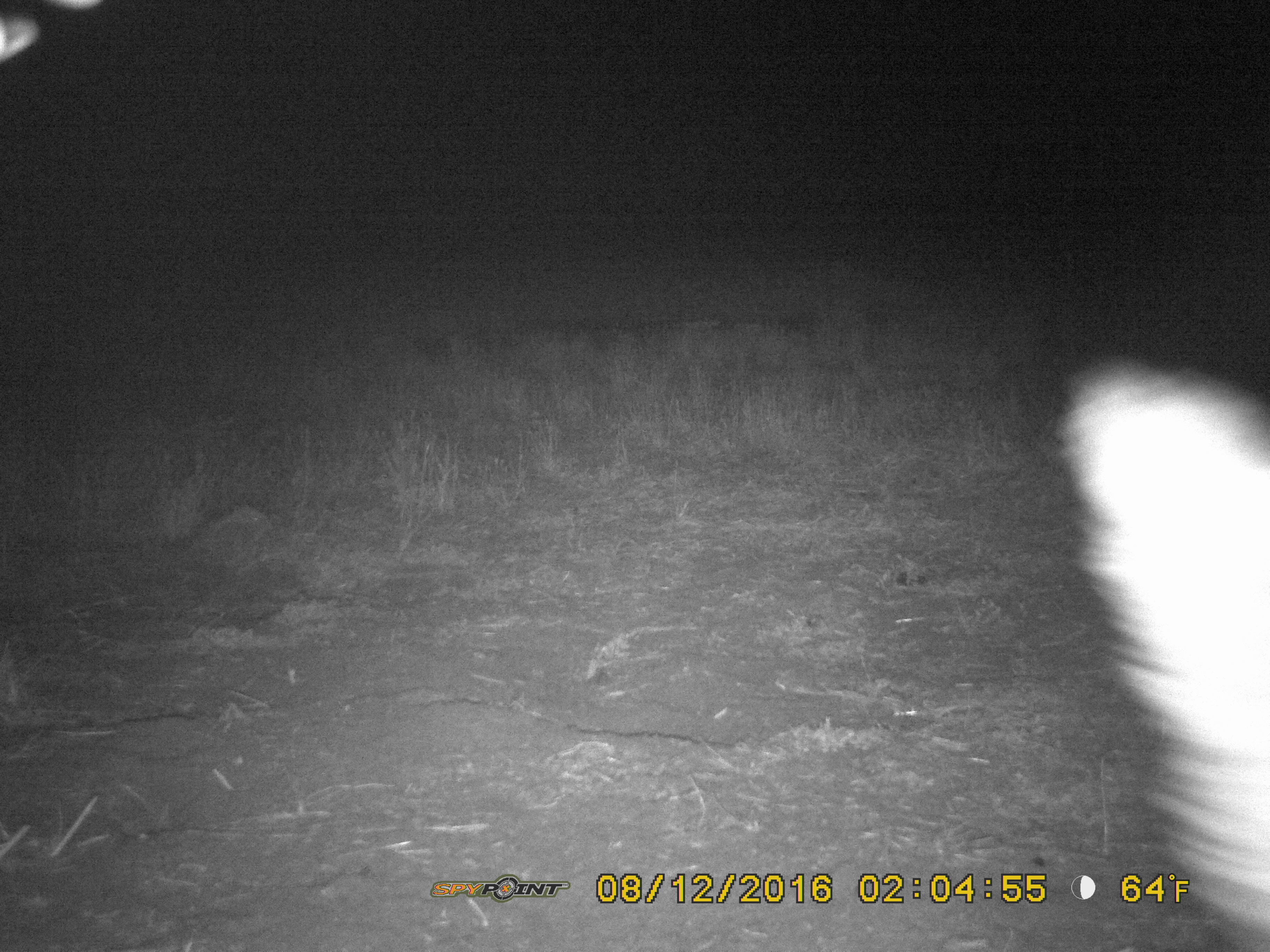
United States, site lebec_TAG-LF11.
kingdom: Animalia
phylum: Chordata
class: Mammalia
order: Artiodactyla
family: Suidae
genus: Sus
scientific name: Sus scrofa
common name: wild boar